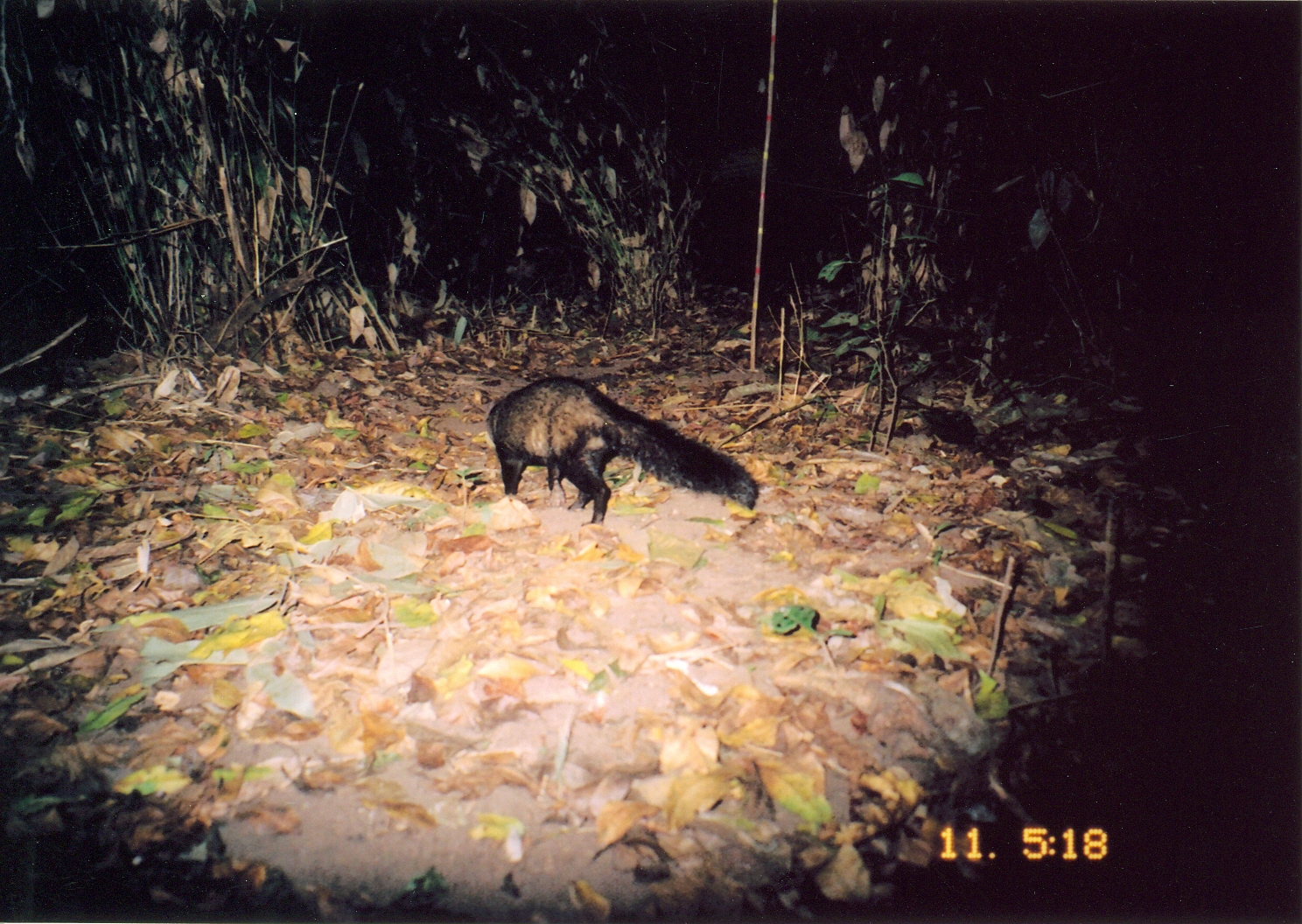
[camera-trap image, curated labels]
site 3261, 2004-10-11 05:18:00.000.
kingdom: Animalia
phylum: Chordata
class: Mammalia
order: Carnivora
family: Herpestidae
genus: Bdeogale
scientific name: Bdeogale crassicauda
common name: bushy-tailed mongoose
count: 1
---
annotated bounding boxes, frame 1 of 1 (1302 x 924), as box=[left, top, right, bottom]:
bdeogale crassicauda: box=[486, 375, 760, 526]